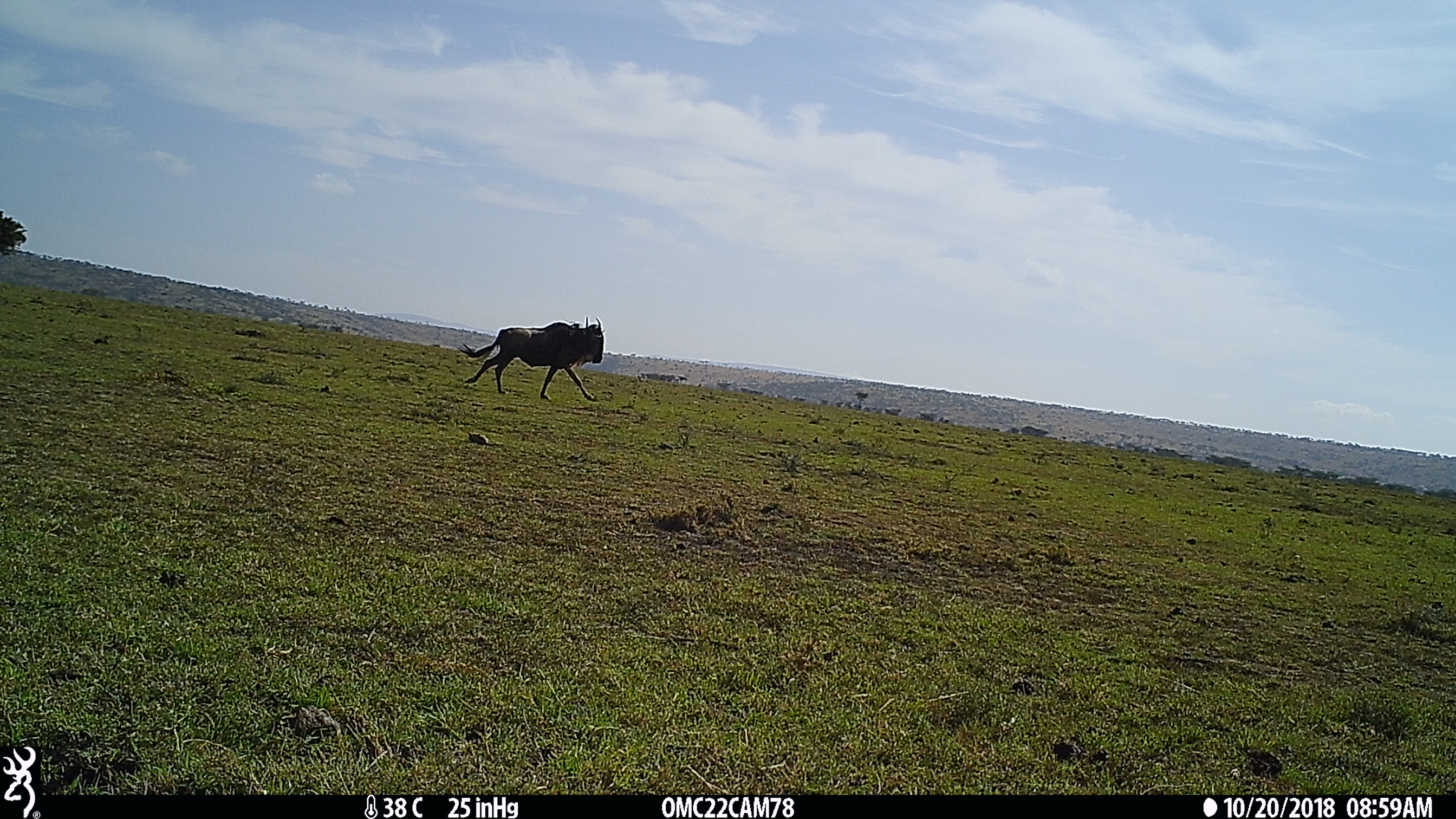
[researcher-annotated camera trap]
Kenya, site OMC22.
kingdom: Animalia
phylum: Chordata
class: Mammalia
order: Artiodactyla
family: Bovidae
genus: Connochaetes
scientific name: Connochaetes taurinus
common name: blue wildebeest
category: wildebeest